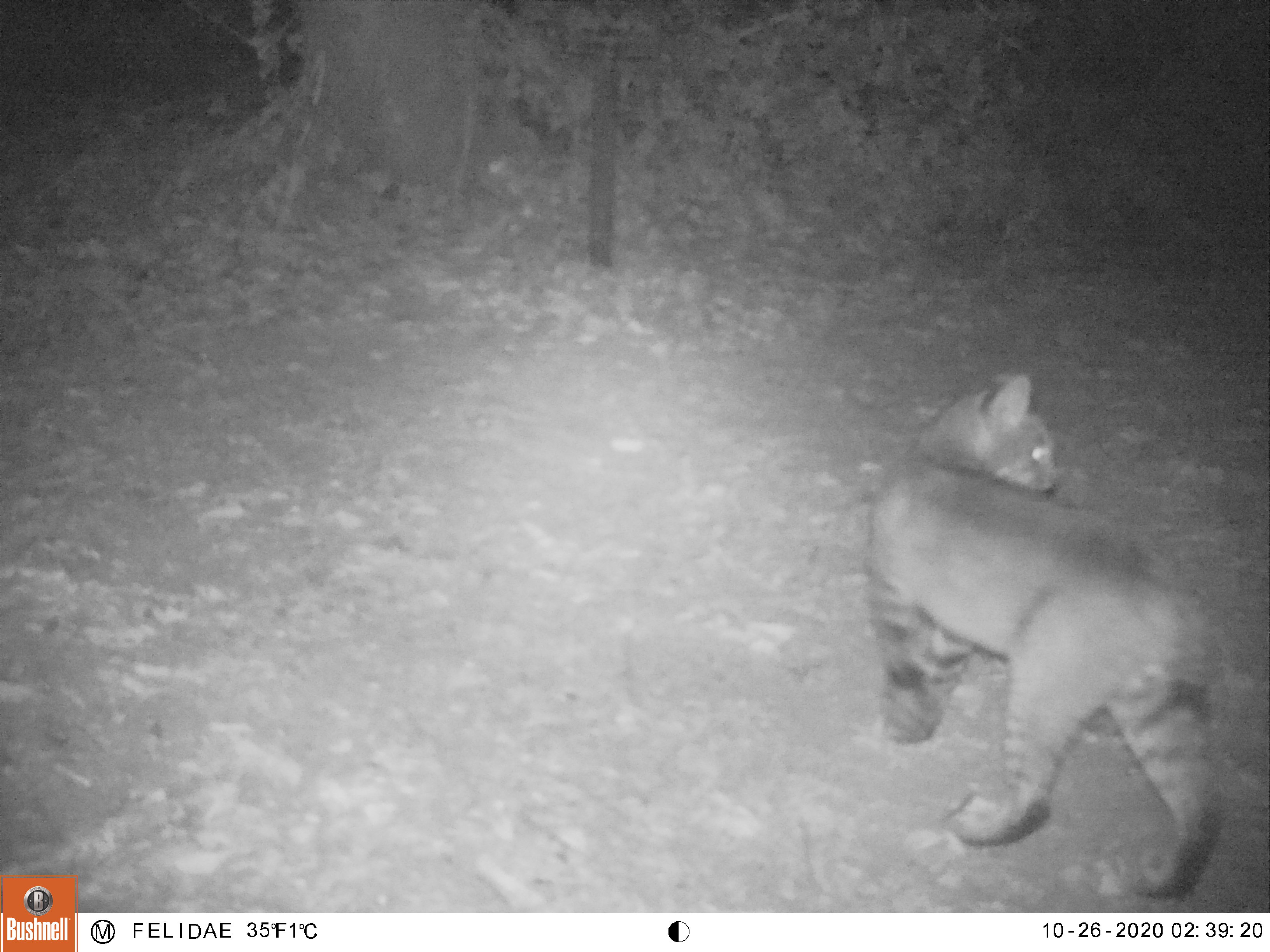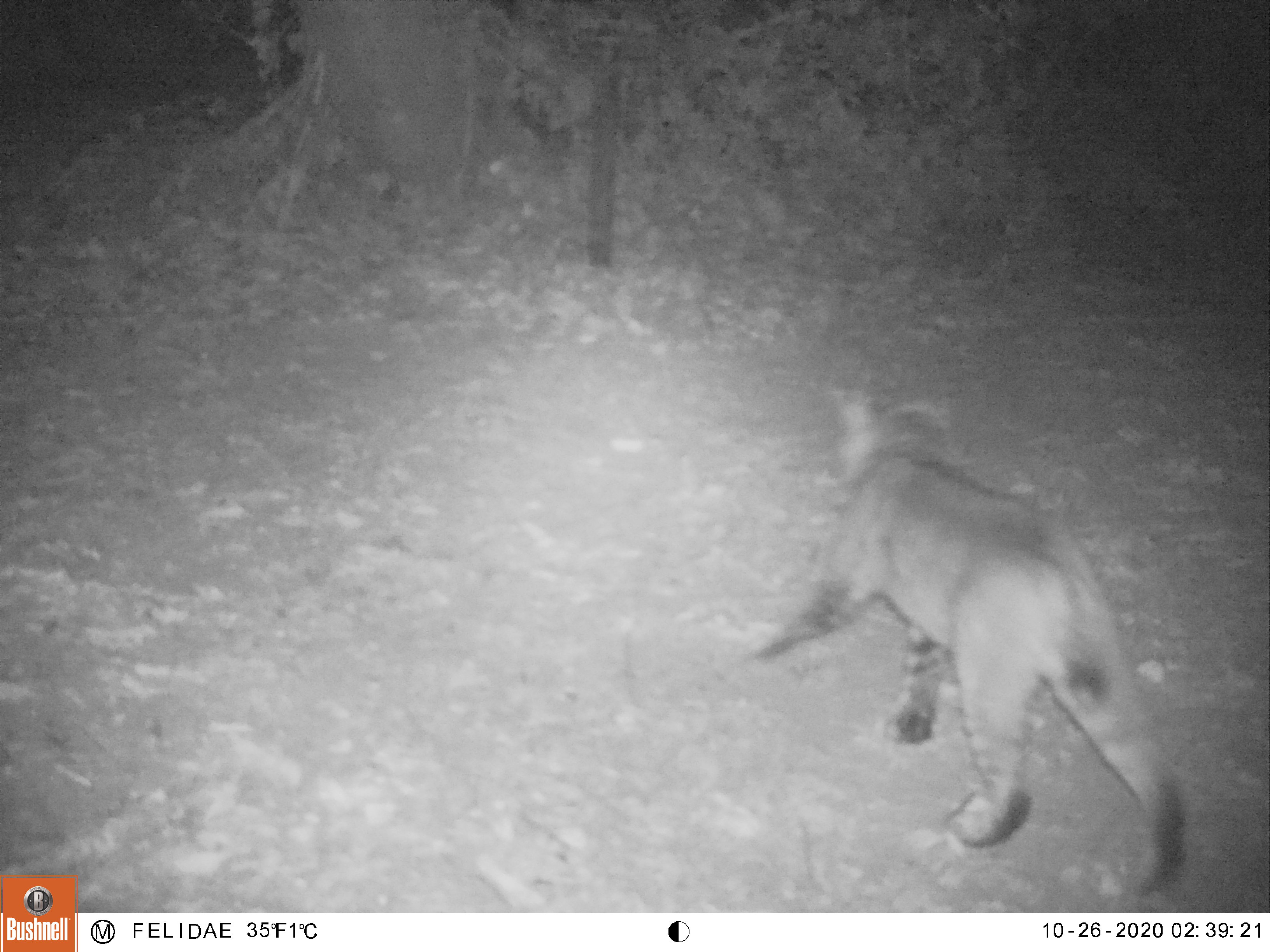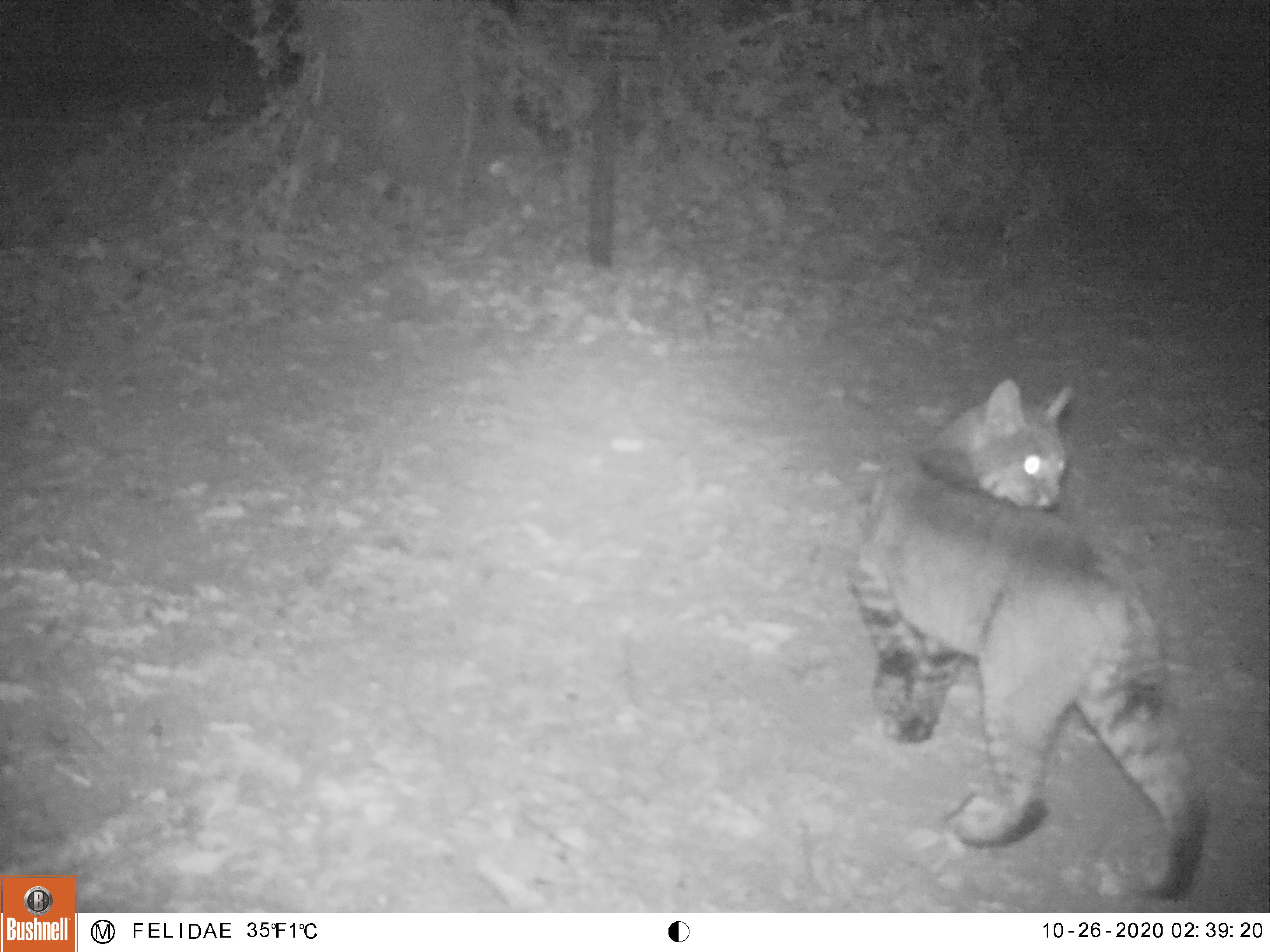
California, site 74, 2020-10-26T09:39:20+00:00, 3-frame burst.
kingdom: Animalia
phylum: Chordata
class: Mammalia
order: Carnivora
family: Felidae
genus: Lynx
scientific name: Lynx rufus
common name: bobcat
Bobcat (Lynx rufus).